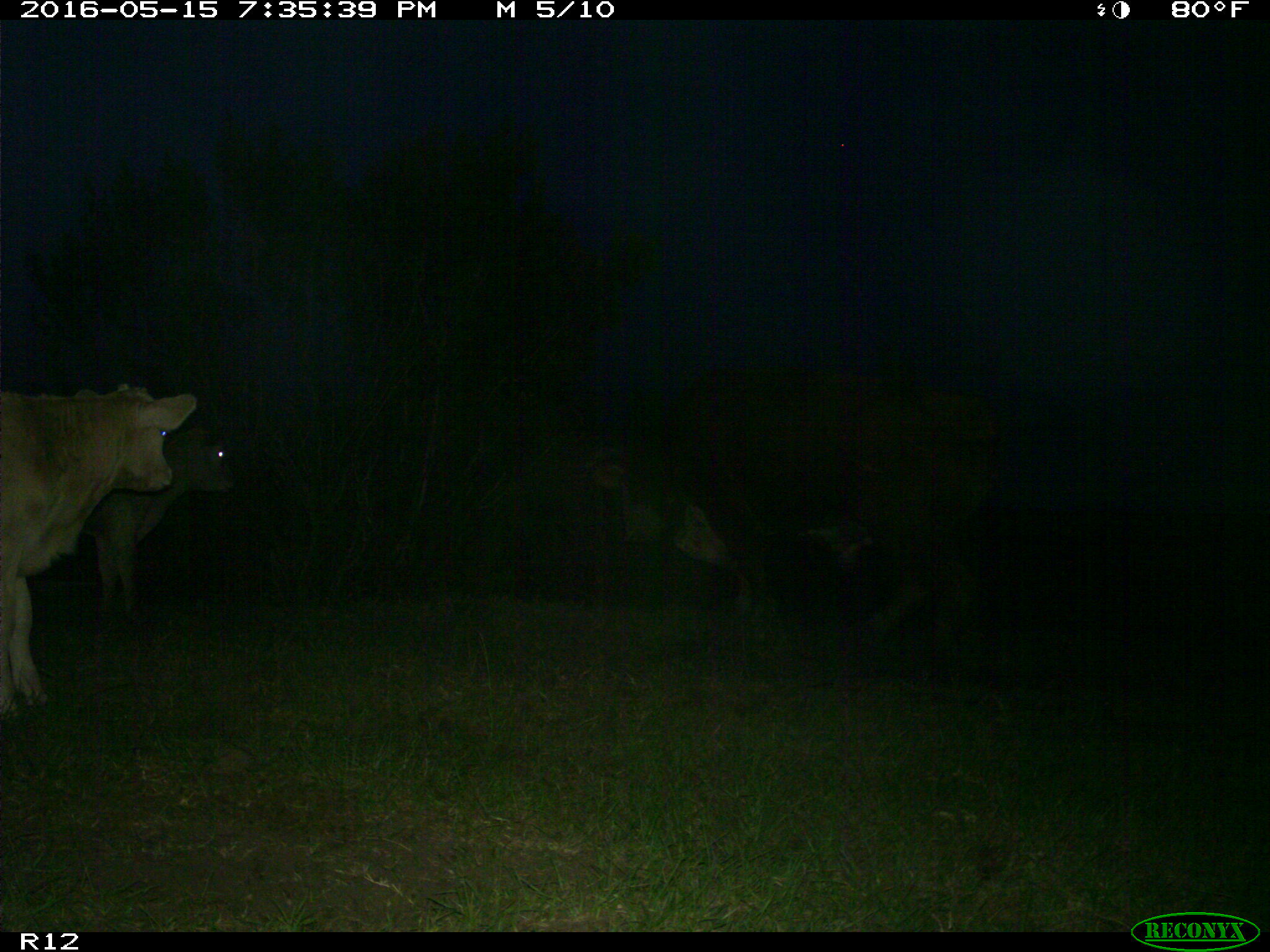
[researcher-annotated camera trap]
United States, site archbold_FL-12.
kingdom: Animalia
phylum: Chordata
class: Mammalia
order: Artiodactyla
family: Bovidae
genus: Bos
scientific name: Bos taurus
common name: domestic cow